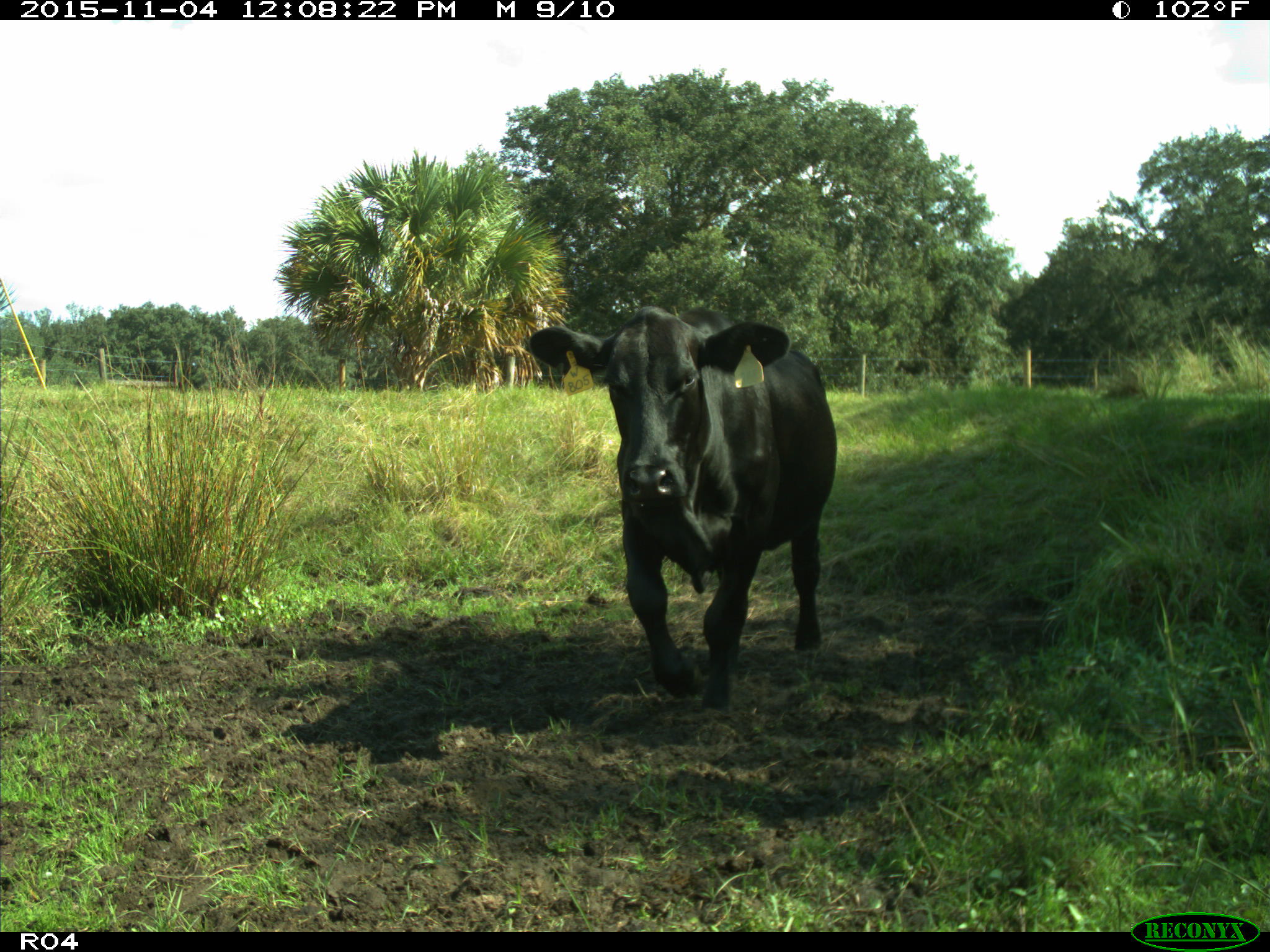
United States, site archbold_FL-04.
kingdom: Animalia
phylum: Chordata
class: Mammalia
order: Artiodactyla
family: Bovidae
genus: Bos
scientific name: Bos taurus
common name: domestic cow